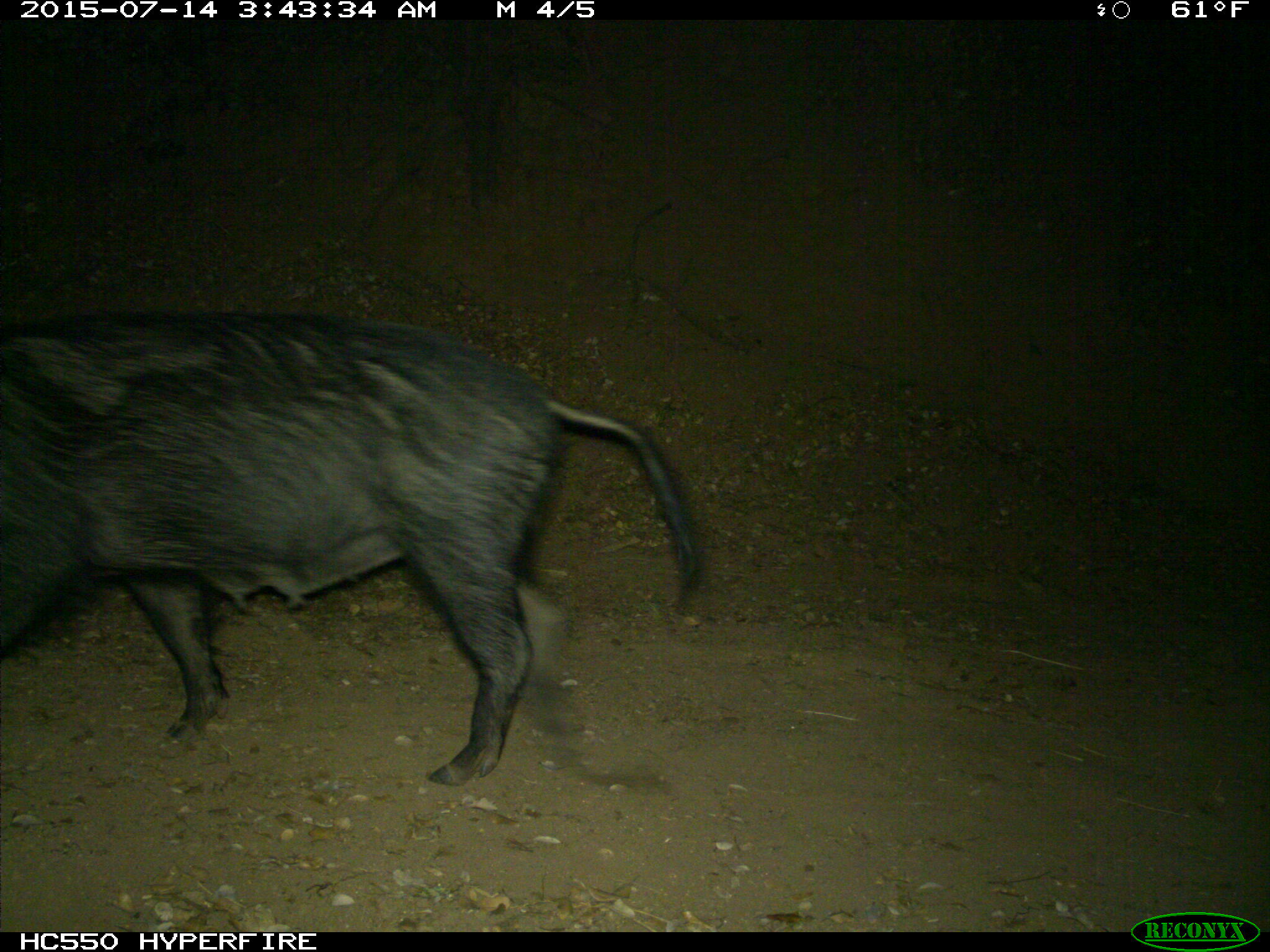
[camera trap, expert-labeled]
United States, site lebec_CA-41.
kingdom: Animalia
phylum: Chordata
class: Mammalia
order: Artiodactyla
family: Suidae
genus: Sus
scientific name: Sus scrofa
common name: wild boar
Sus scrofa (wild boar).